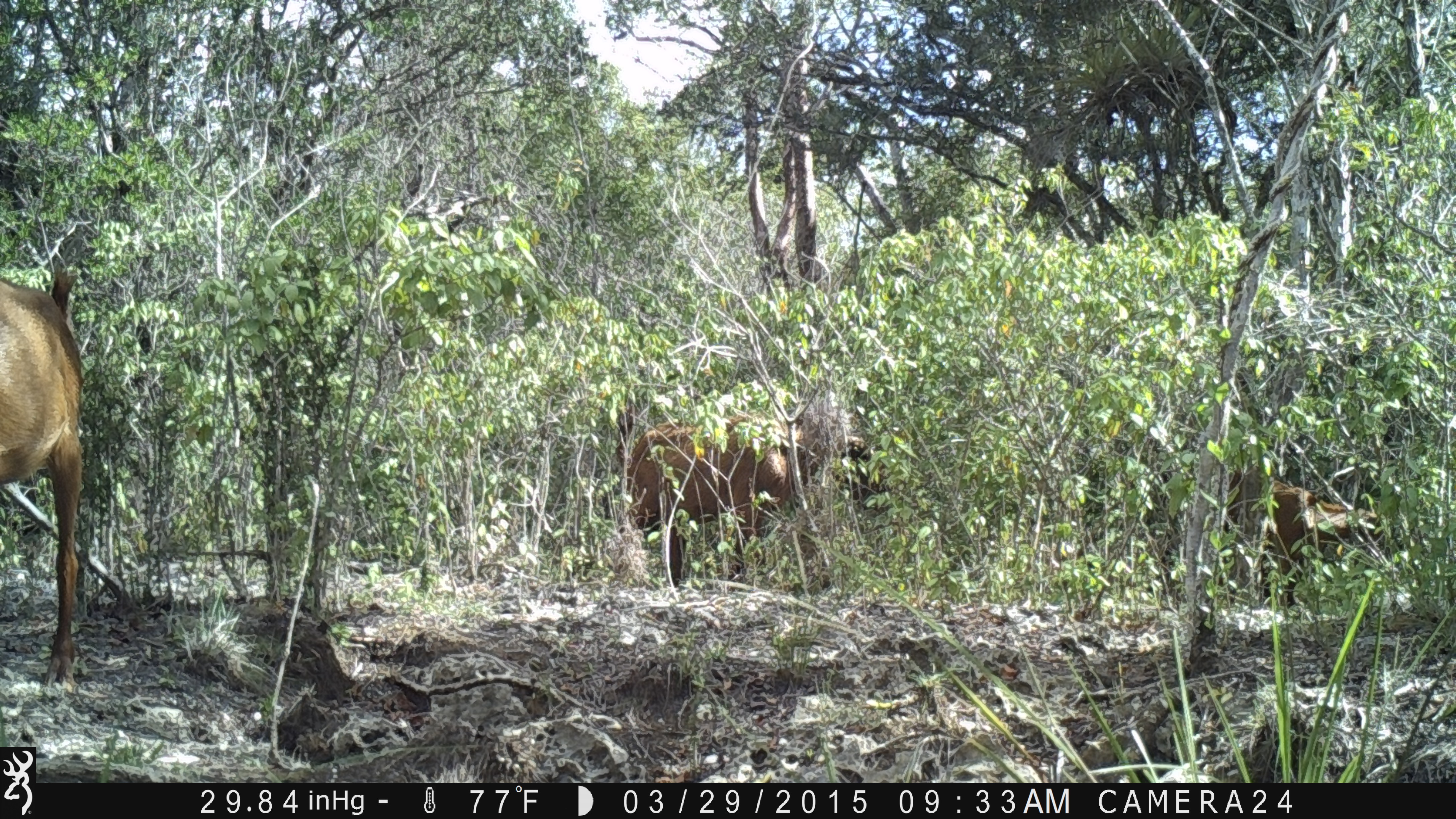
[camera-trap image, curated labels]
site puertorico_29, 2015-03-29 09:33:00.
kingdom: Animalia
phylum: Chordata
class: Mammalia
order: Artiodactyla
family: Bovidae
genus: Capra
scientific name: Capra hircus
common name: goat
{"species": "goat (Capra hircus)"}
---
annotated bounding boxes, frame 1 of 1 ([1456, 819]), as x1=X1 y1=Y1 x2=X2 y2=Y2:
goat: x1=605 y1=395 x2=881 y2=591; x1=0 y1=265 x2=89 y2=696; x1=1222 y1=467 x2=1392 y2=608